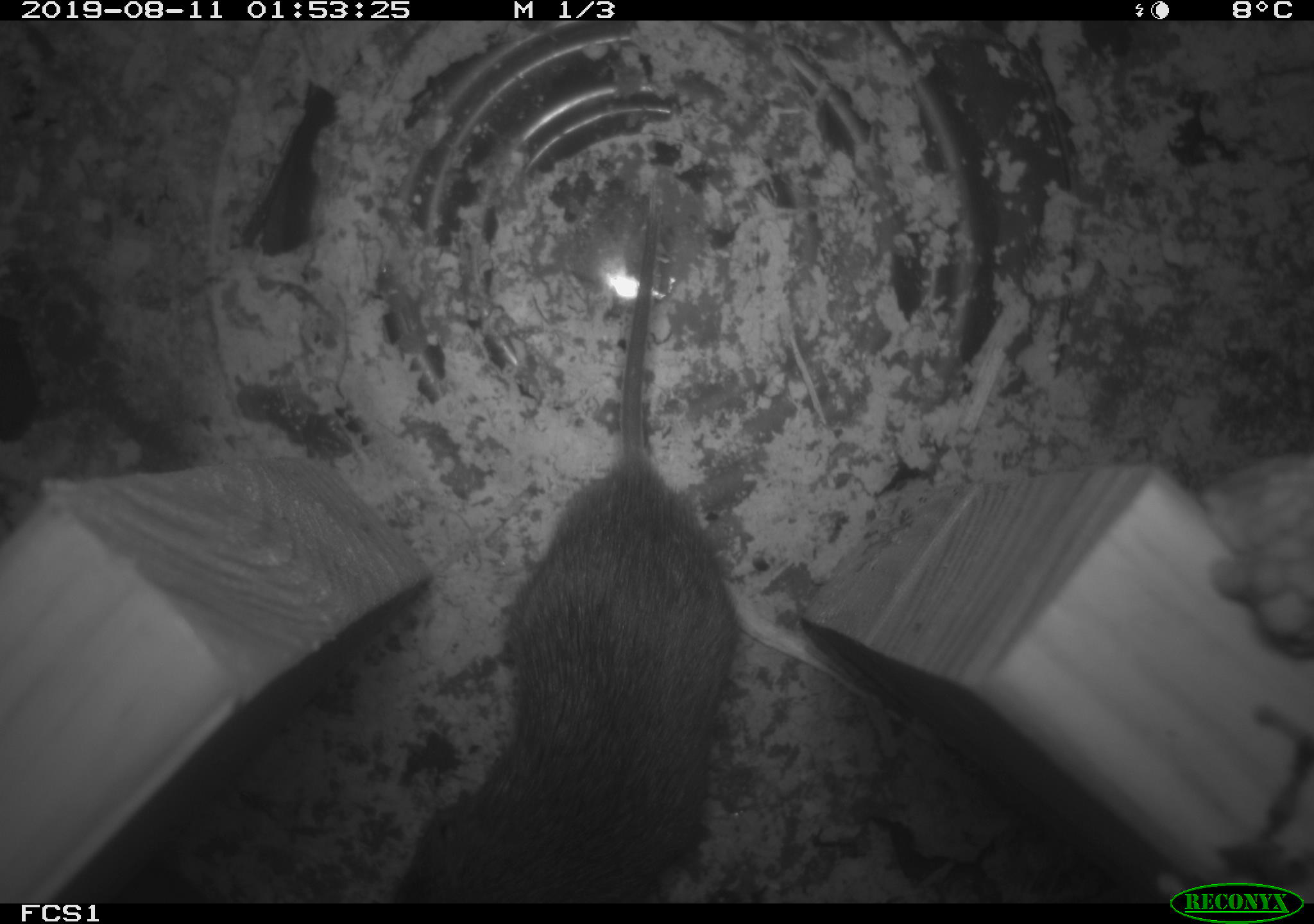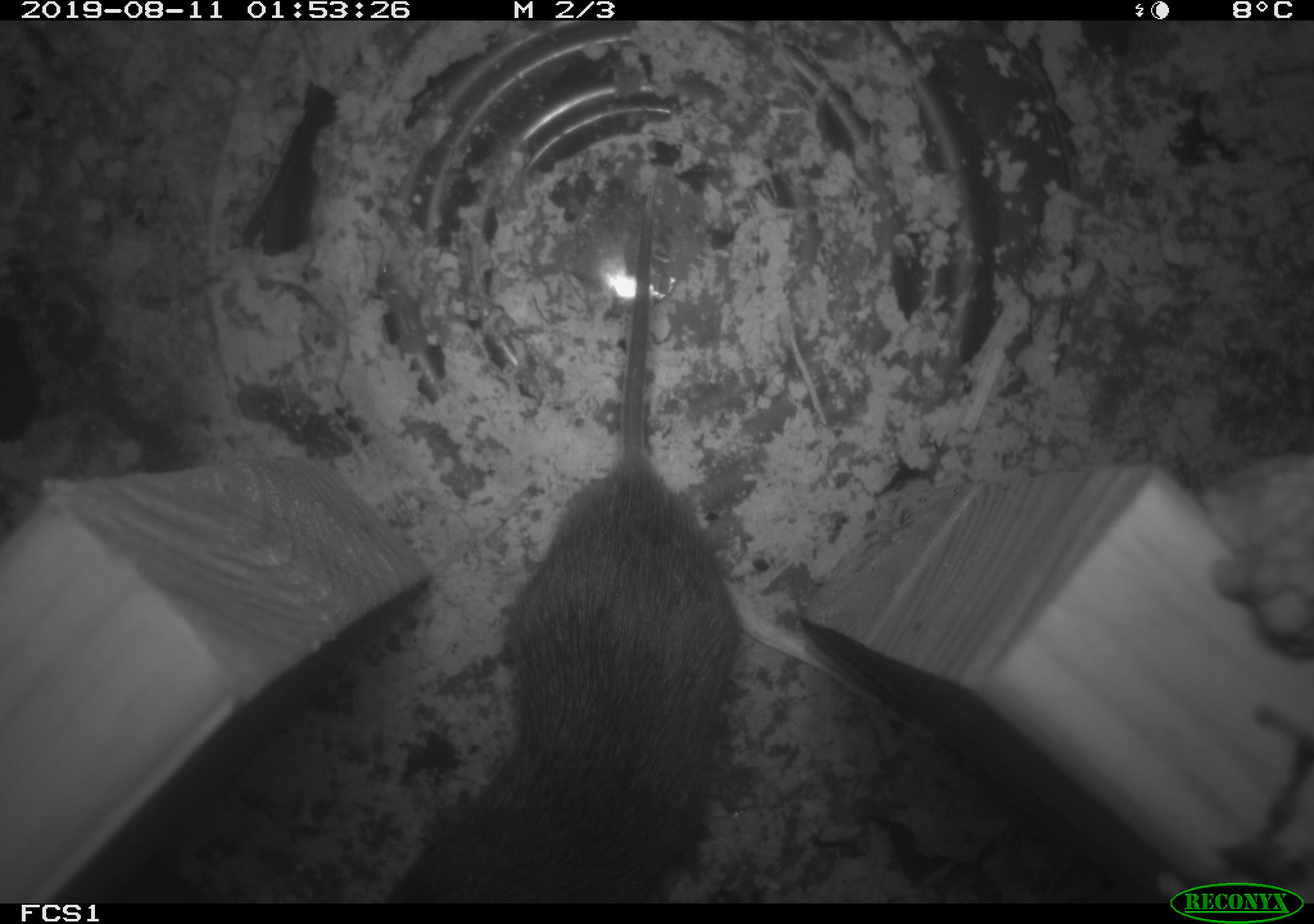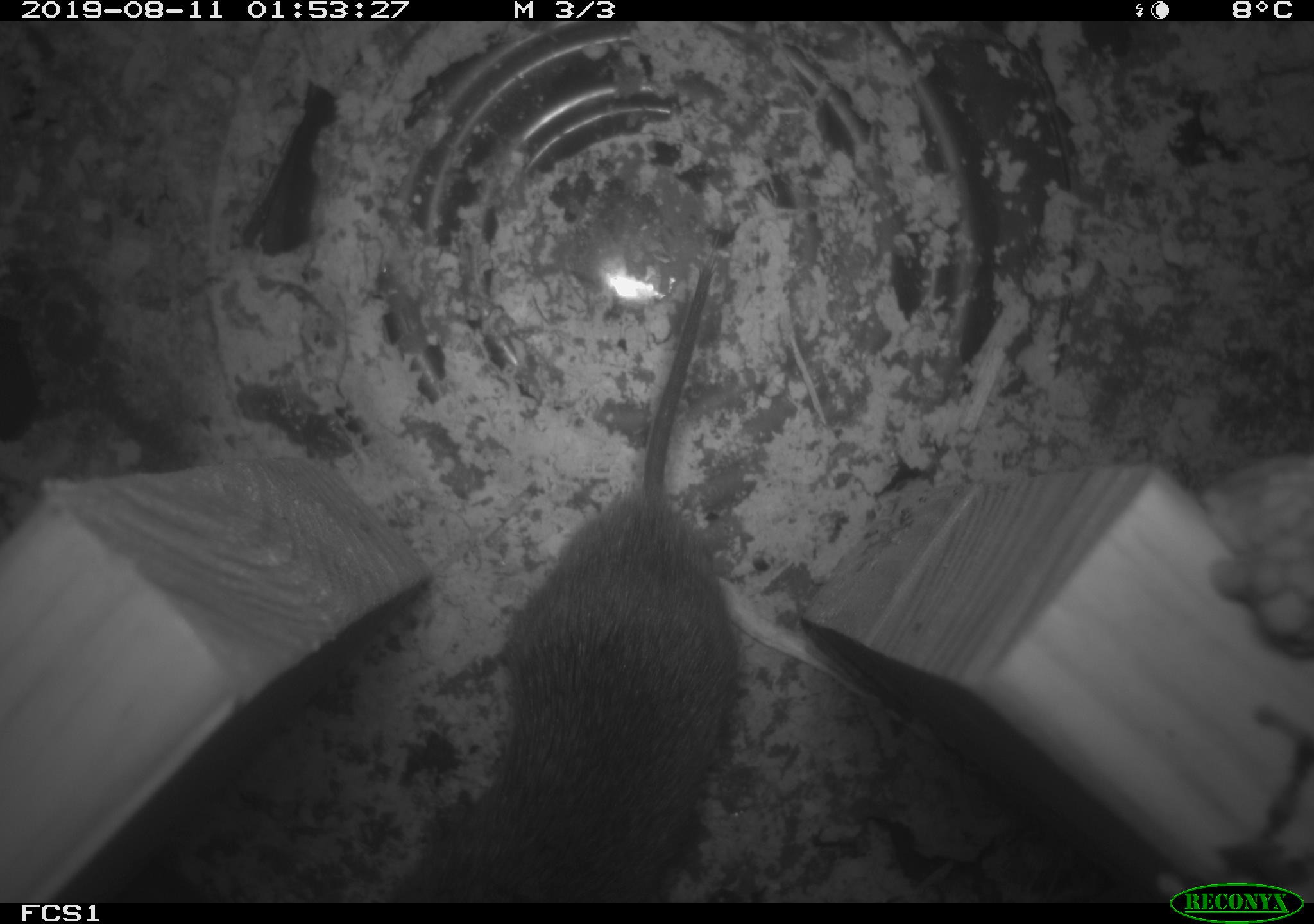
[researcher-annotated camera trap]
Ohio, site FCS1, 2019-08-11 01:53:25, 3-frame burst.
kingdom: Animalia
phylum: Chordata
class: Mammalia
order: Rodentia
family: Cricetidae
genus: Microtus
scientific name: Microtus pennsylvanicus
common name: meadow vole